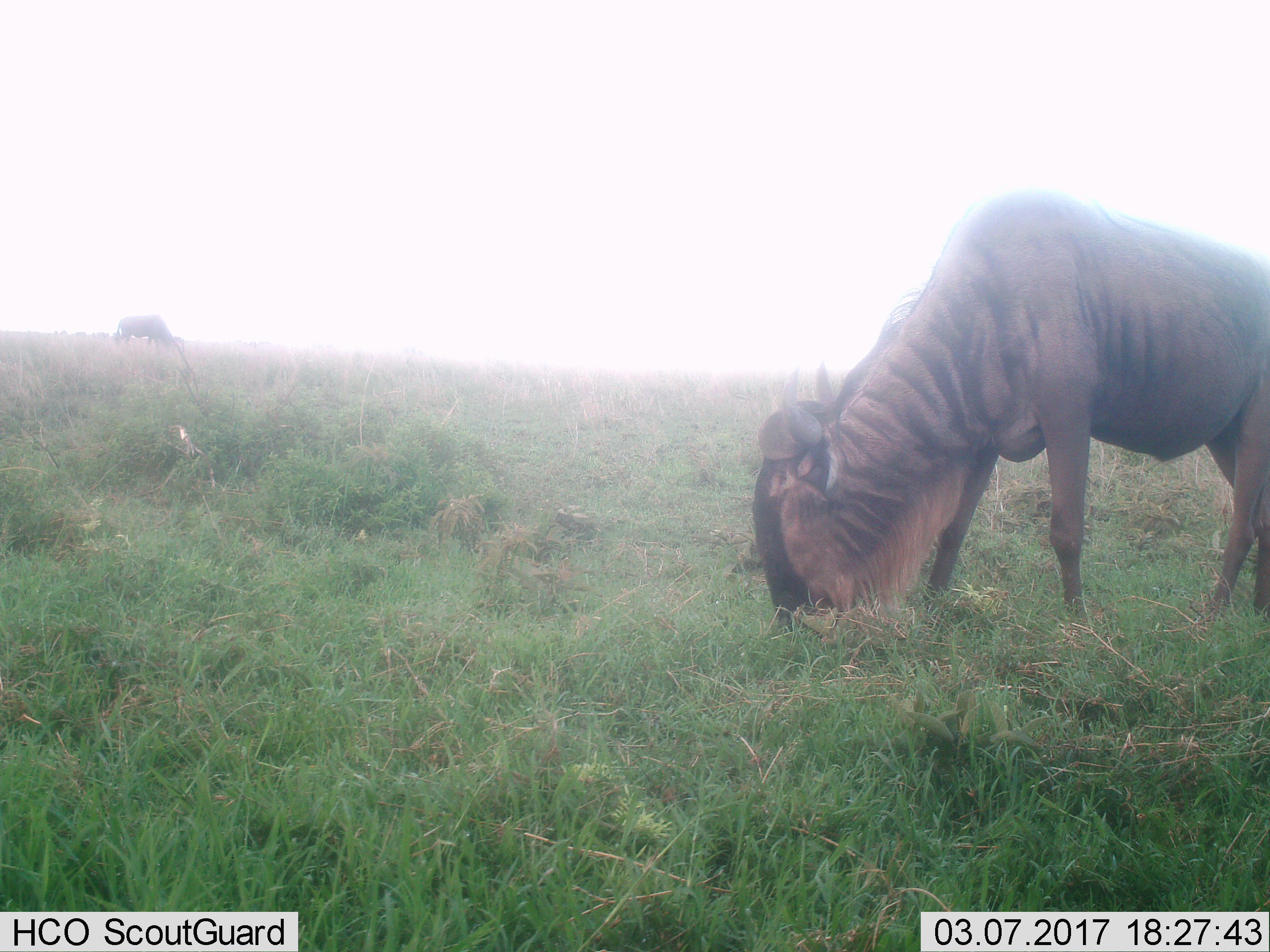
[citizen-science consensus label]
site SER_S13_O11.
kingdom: Animalia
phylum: Chordata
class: Mammalia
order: Artiodactyla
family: Bovidae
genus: Connochaetes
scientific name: Connochaetes taurinus taurinus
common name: blue wildebeest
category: wildebeestblue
Wildebeestblue (blue wildebeest) (Connochaetes taurinus taurinus), count 2. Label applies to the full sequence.